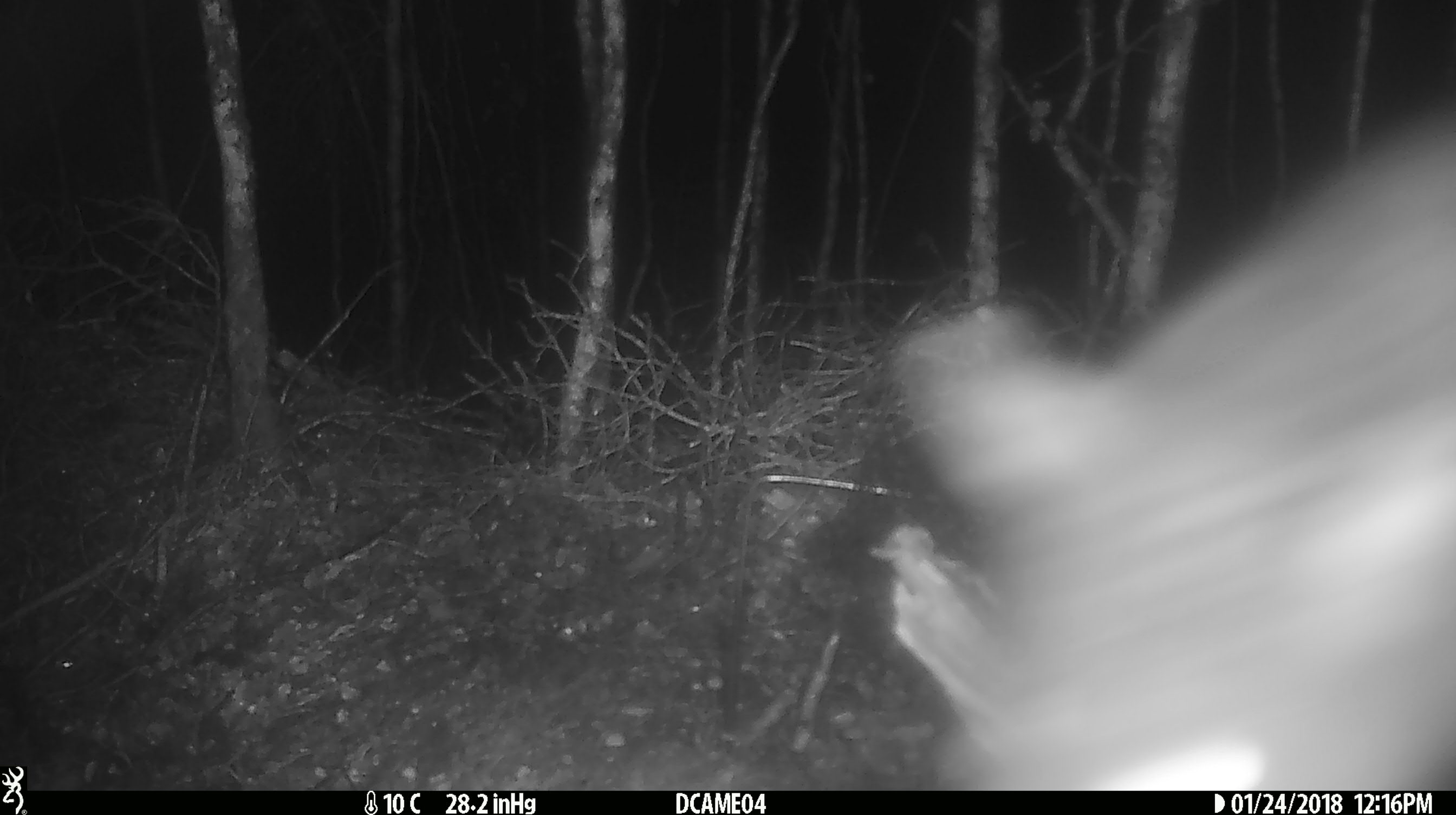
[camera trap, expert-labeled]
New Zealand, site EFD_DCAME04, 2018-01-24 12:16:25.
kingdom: Animalia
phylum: Chordata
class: Mammalia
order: Diprotodontia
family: Phalangeridae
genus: Trichosurus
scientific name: Trichosurus vulpecula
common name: common brushtail possum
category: possum